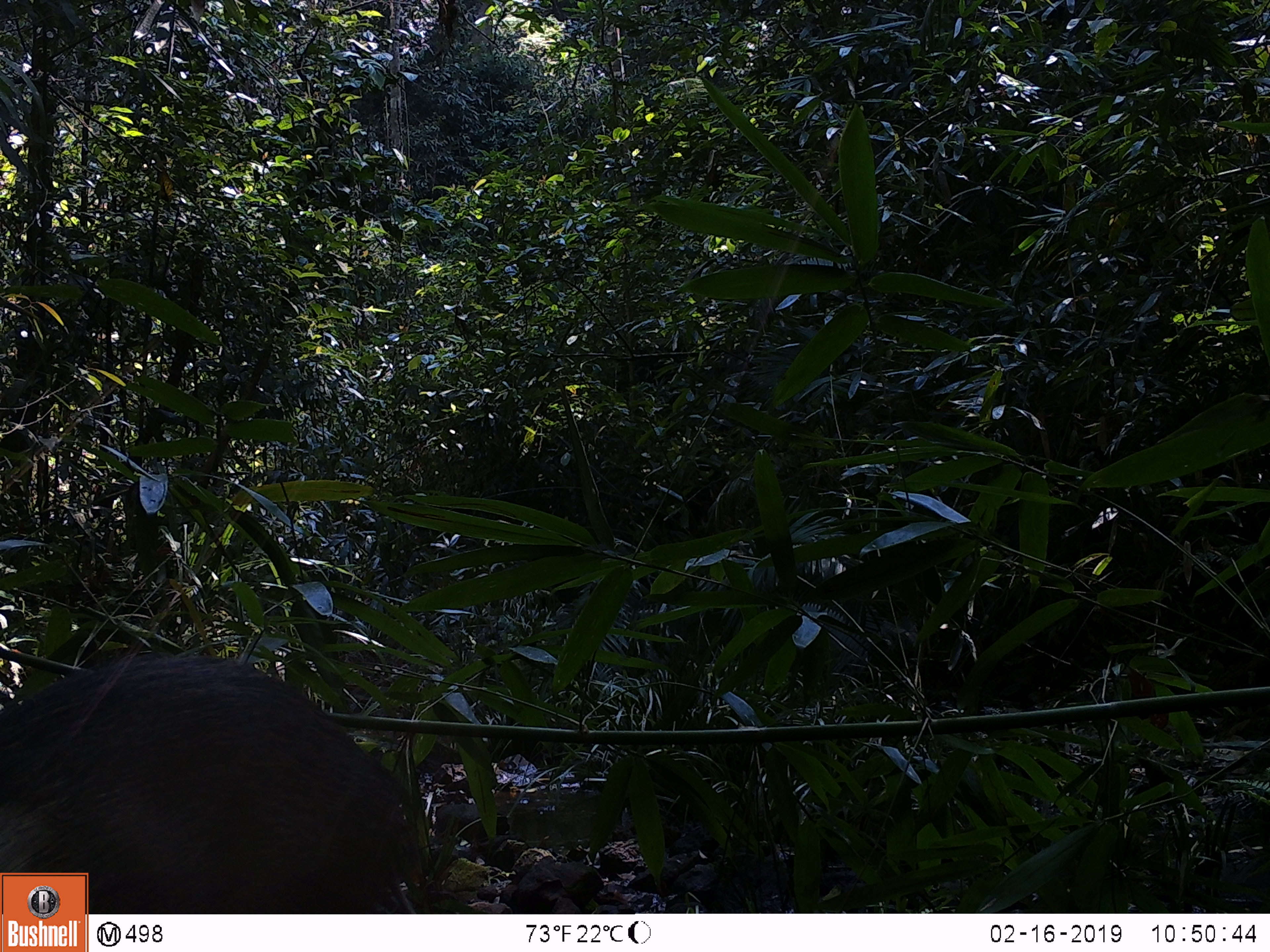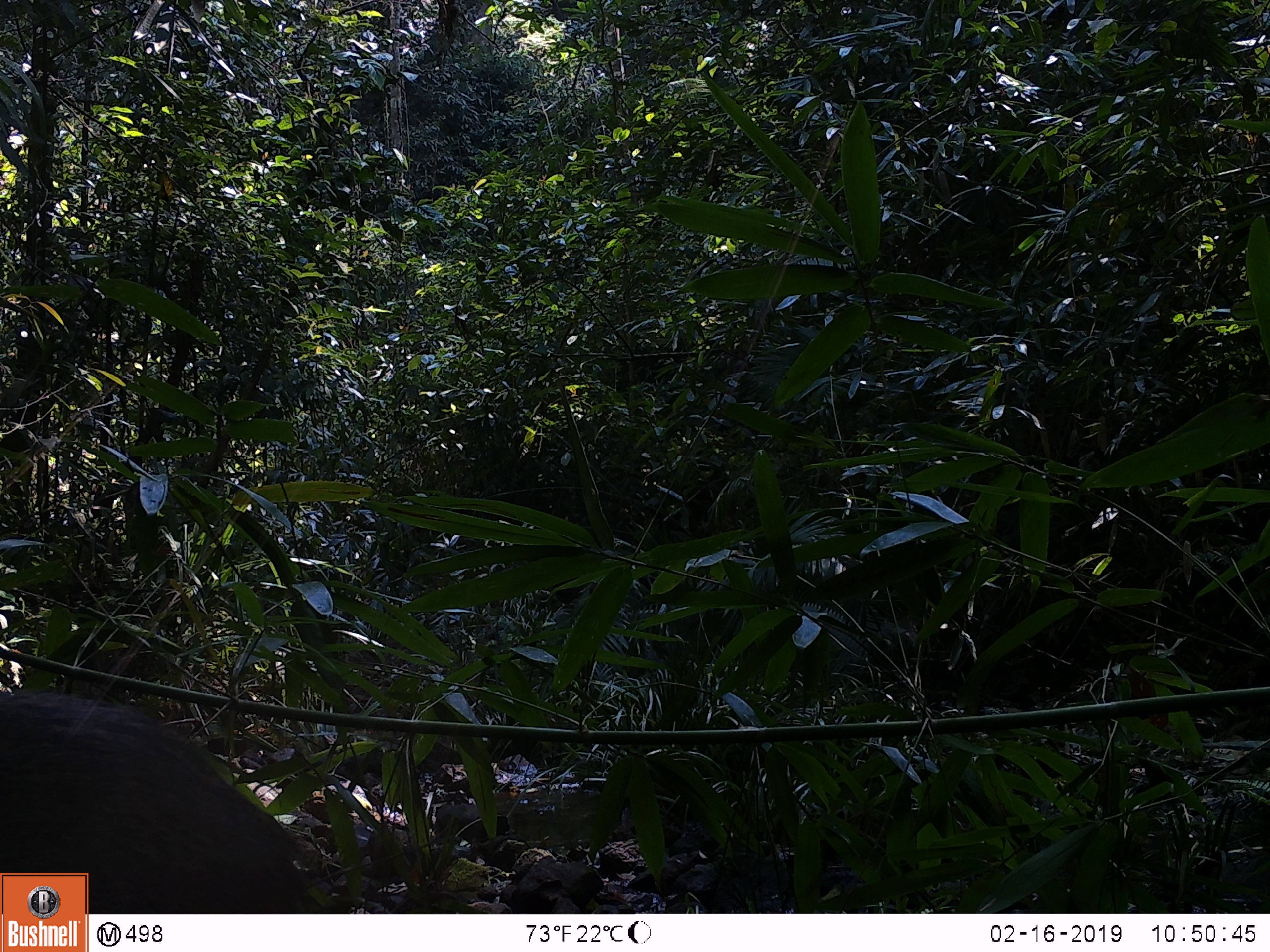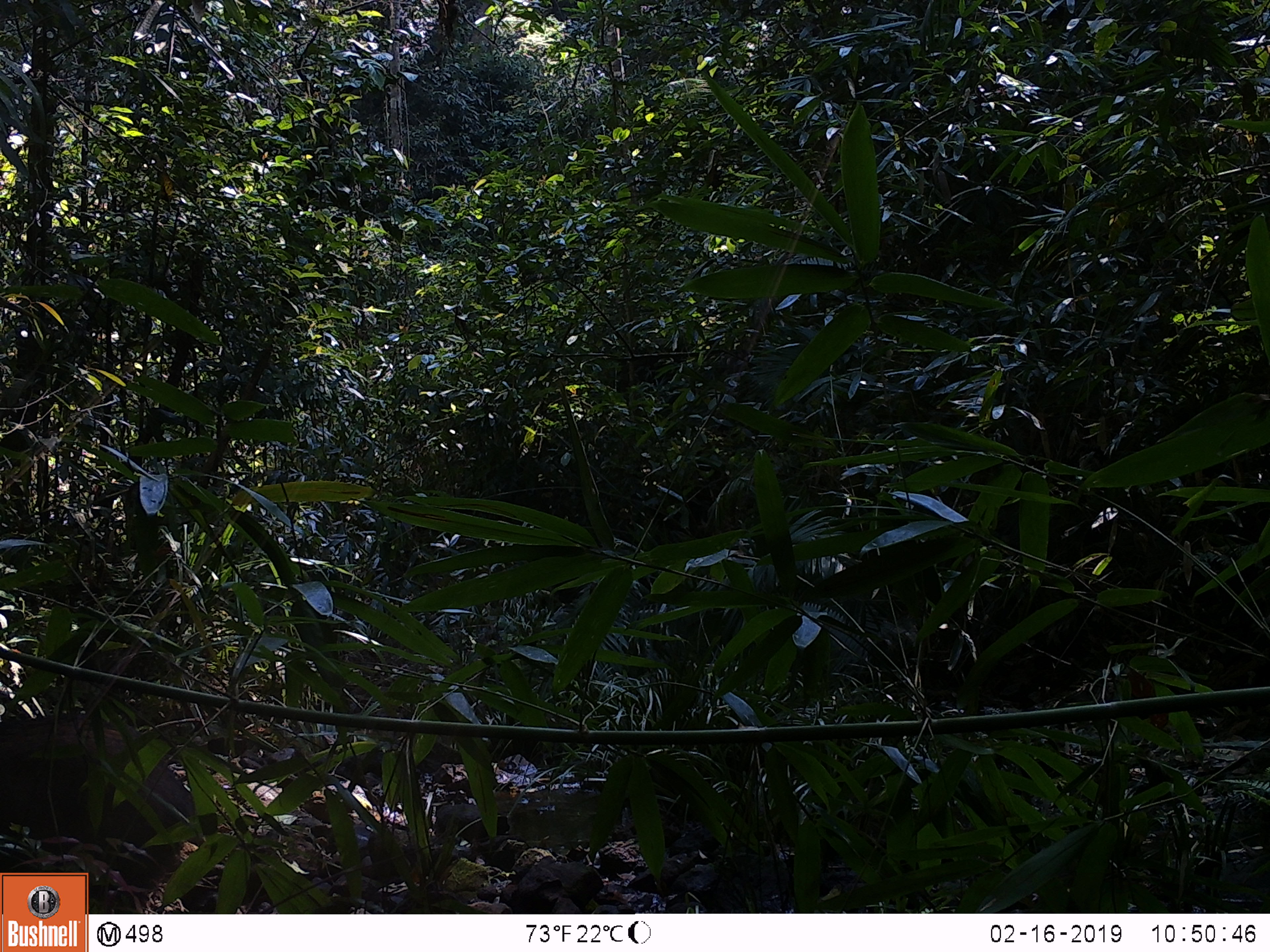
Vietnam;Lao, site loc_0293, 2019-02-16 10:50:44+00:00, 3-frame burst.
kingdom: Animalia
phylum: Chordata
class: Mammalia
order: Artiodactyla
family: Suidae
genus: Sus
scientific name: Sus scrofa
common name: eurasian wild pig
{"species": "eurasian wild pig (Sus scrofa)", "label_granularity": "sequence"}